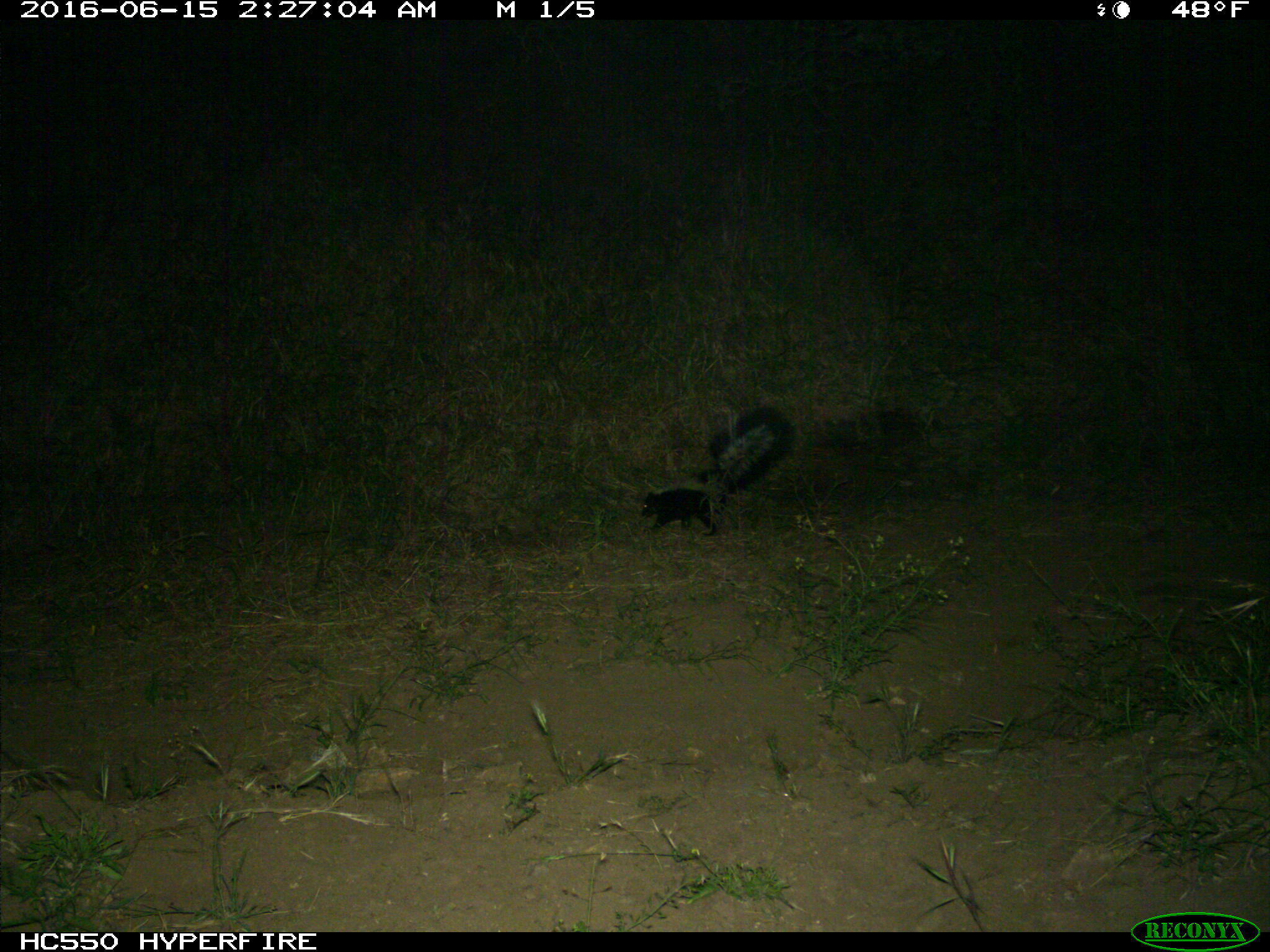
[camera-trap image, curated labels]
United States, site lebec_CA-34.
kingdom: Animalia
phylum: Chordata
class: Mammalia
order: Carnivora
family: Mephitidae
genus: Mephitis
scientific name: Mephitis mephitis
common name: striped skunk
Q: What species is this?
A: Mephitis mephitis (striped skunk).